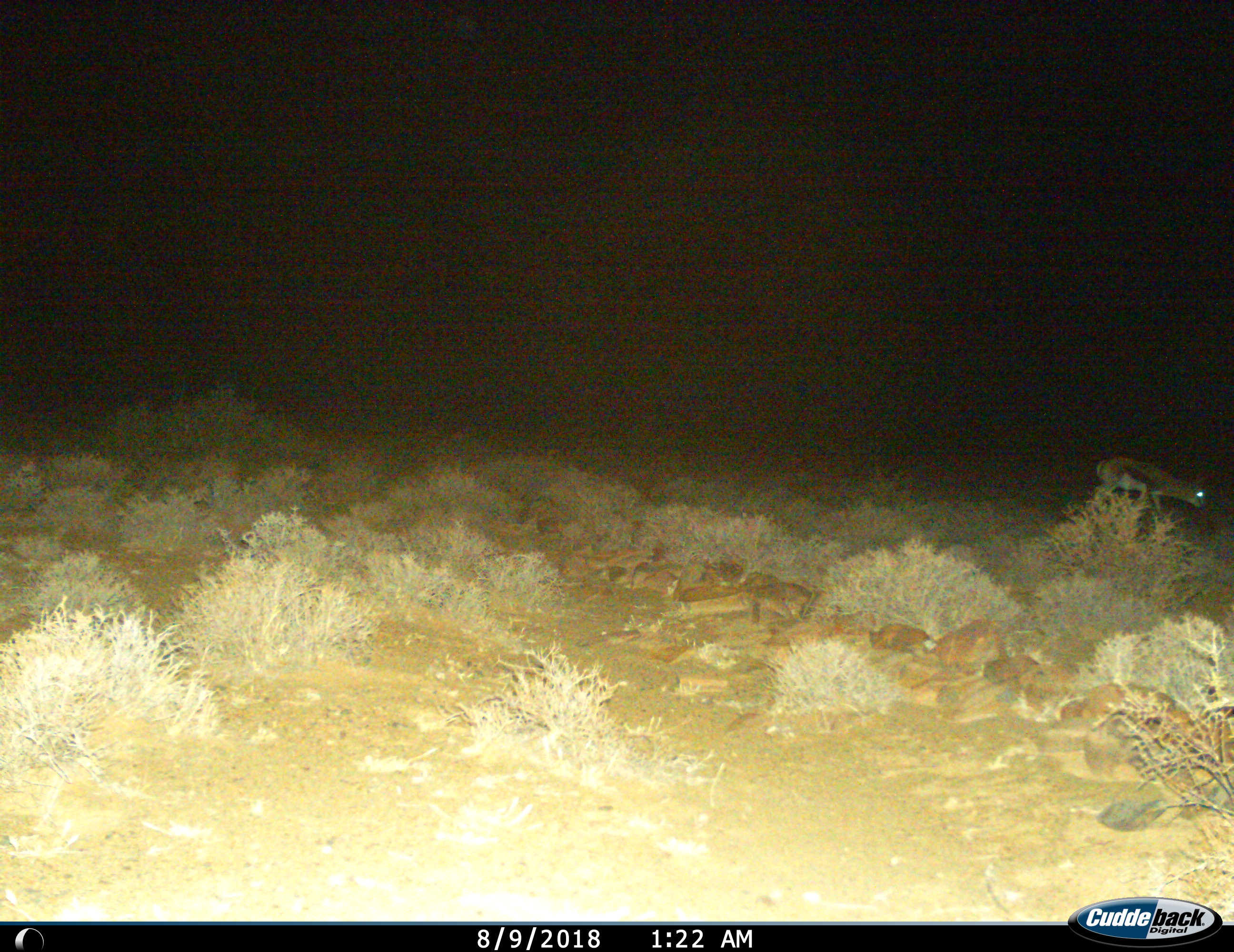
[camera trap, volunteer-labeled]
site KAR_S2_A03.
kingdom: Animalia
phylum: Chordata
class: Mammalia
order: Artiodactyla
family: Bovidae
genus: Antidorcas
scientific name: Antidorcas marsupialis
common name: springbok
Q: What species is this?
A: Springbok (Antidorcas marsupialis).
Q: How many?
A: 1.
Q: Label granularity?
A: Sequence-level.